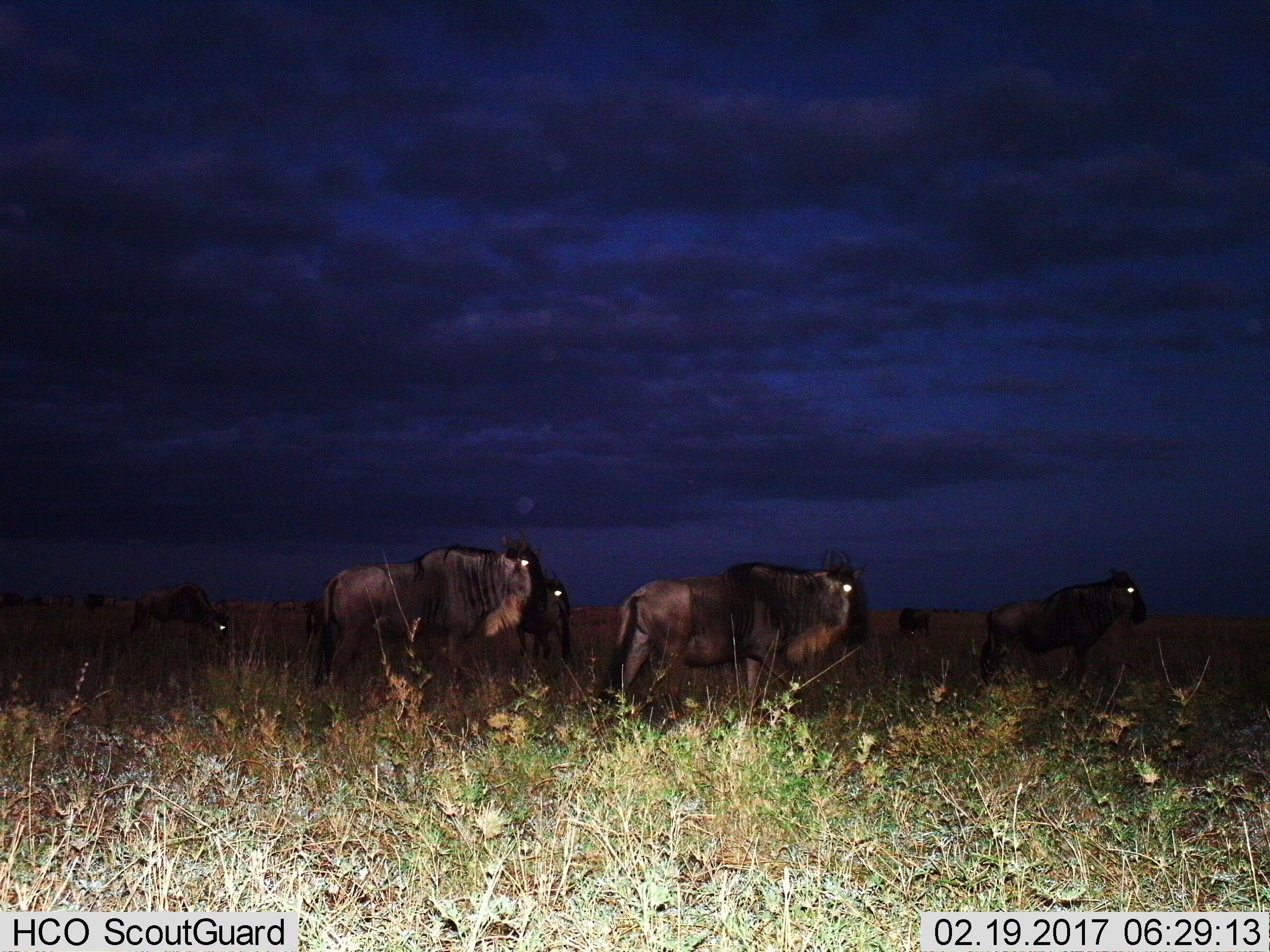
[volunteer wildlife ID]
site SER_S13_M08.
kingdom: Animalia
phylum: Chordata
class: Mammalia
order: Artiodactyla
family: Bovidae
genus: Connochaetes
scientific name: Connochaetes taurinus taurinus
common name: blue wildebeest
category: wildebeestblue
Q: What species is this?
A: Wildebeestblue (blue wildebeest) (Connochaetes taurinus taurinus).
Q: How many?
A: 11-50.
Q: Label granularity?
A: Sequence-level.